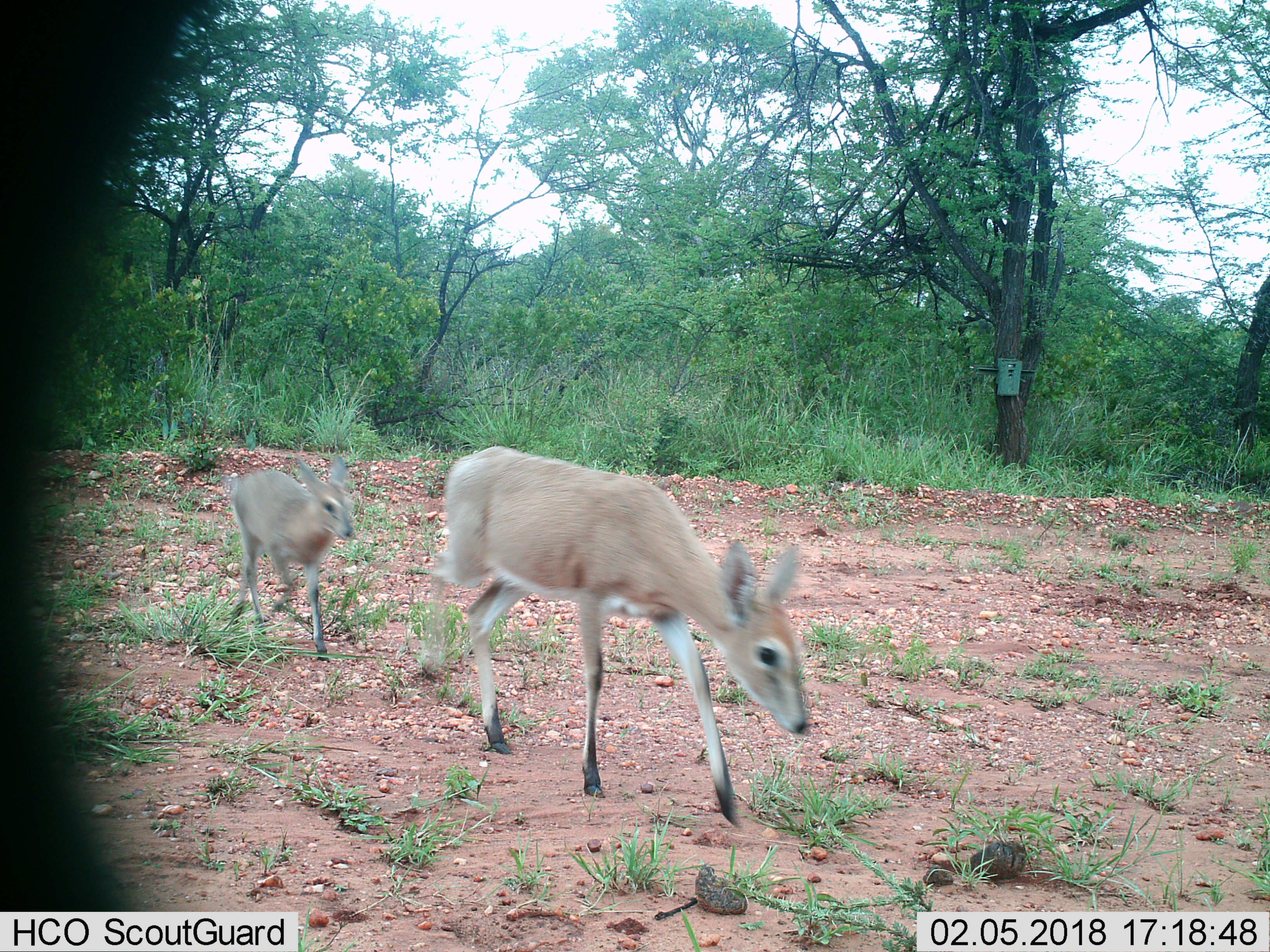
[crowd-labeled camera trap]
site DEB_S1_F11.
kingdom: Animalia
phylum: Chordata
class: Mammalia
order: Artiodactyla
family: Bovidae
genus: Sylvicapra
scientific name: Sylvicapra grimmia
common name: common duiker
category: duikercommongrey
Duikercommongrey (common duiker) (Sylvicapra grimmia), count 2. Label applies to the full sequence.